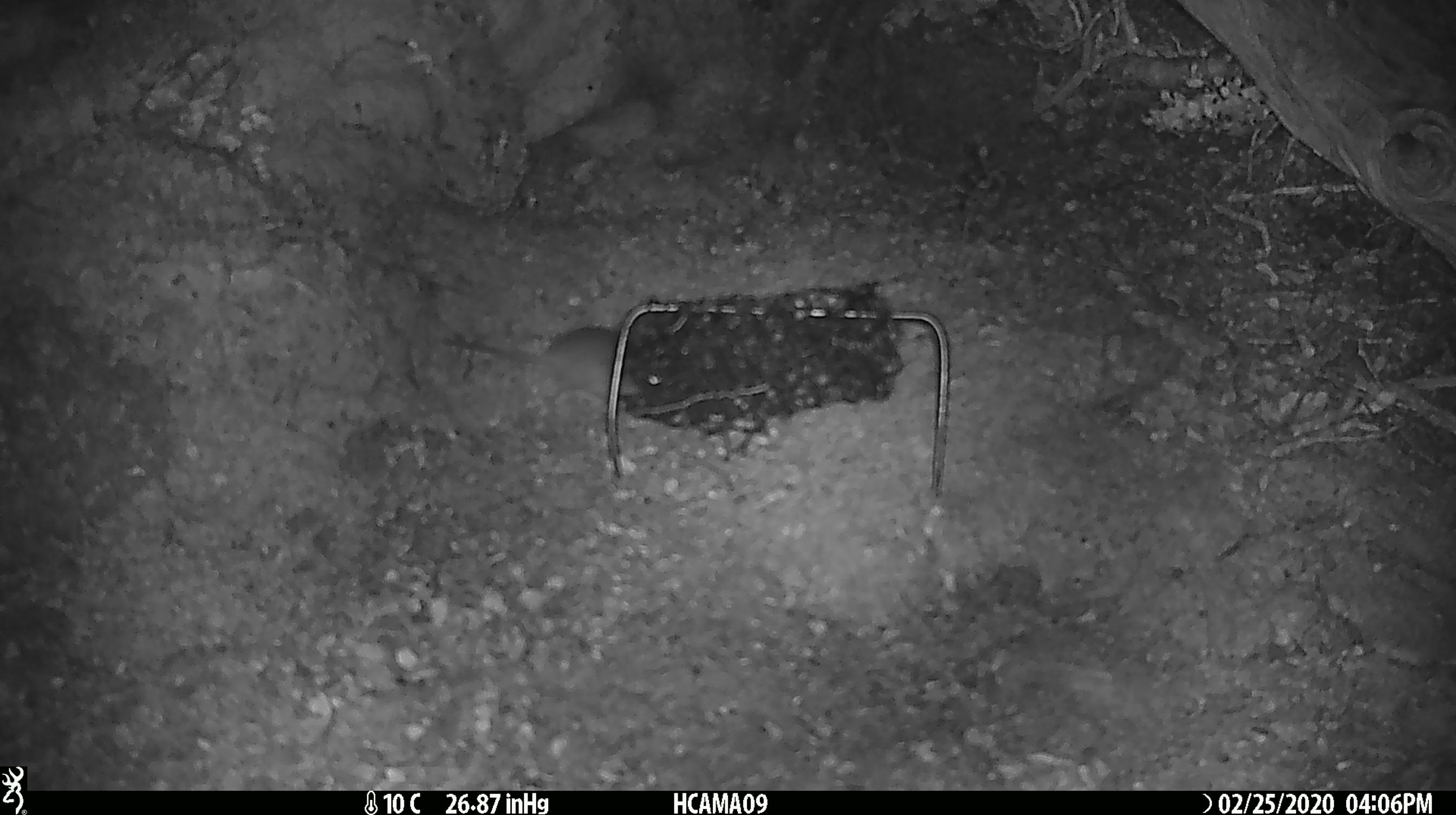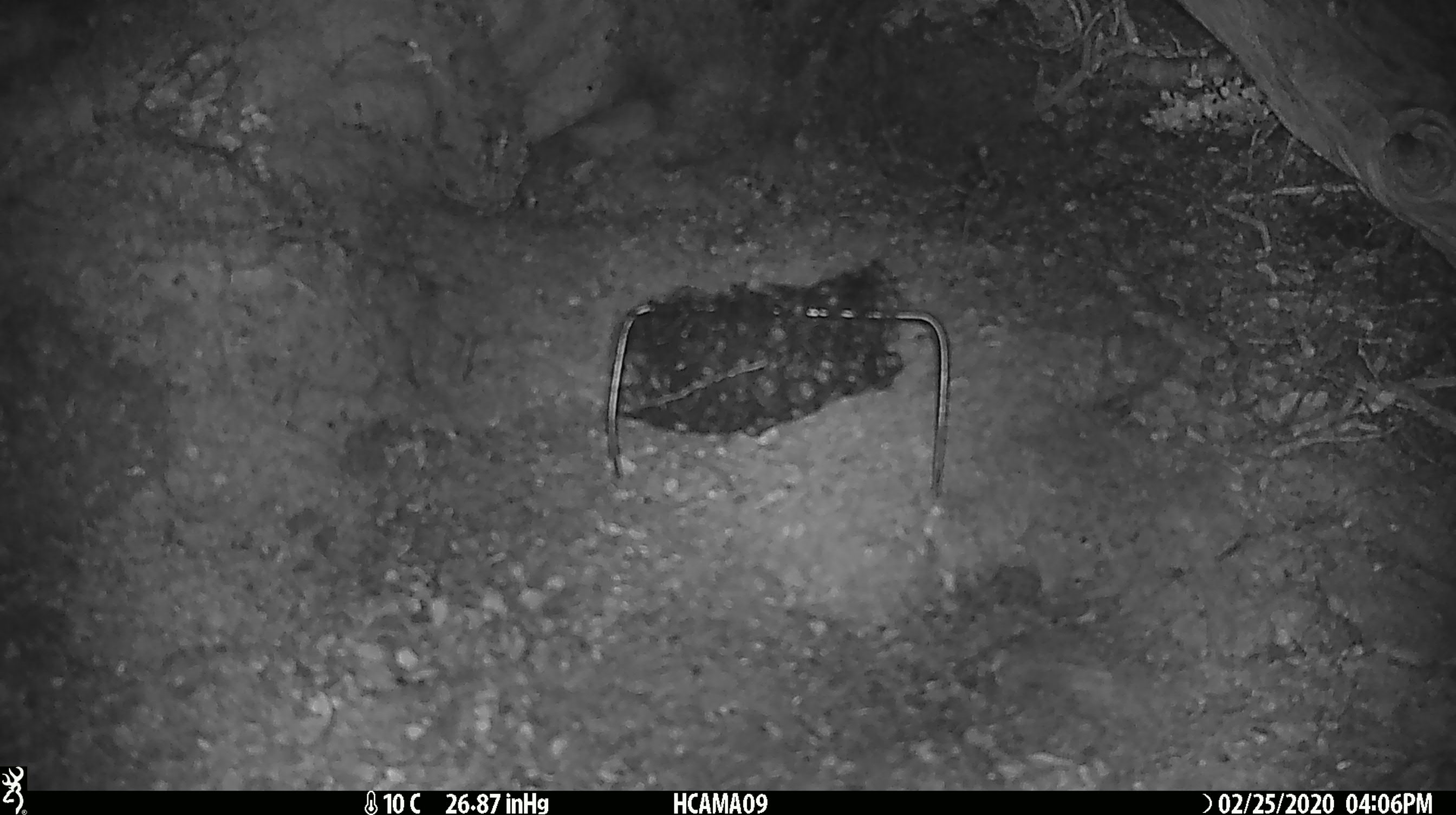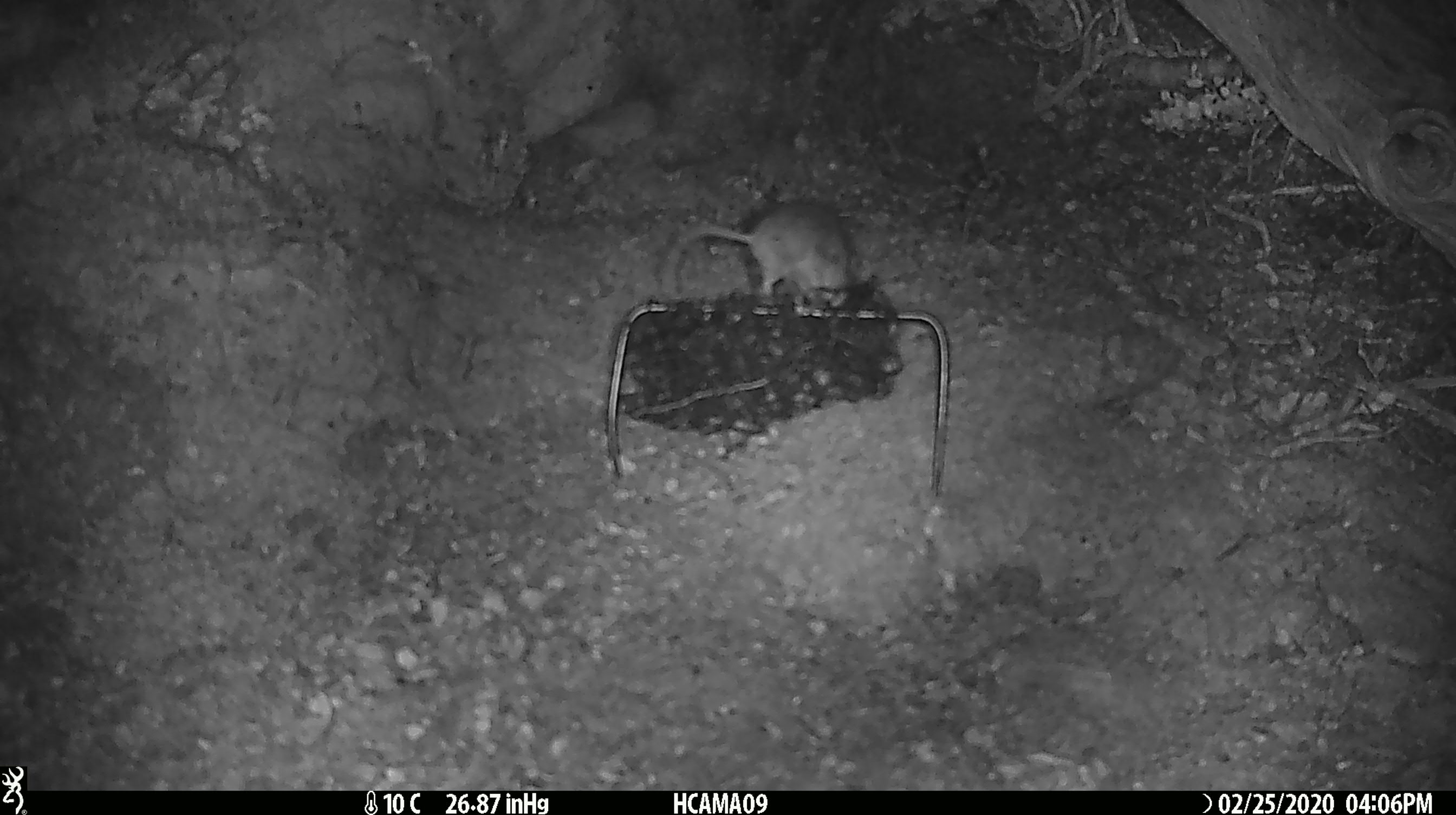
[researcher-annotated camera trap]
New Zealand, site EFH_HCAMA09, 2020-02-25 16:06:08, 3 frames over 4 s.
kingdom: Animalia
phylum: Chordata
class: Mammalia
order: Rodentia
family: Muridae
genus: Mus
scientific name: Mus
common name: mouse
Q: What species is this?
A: Mouse (Mus).